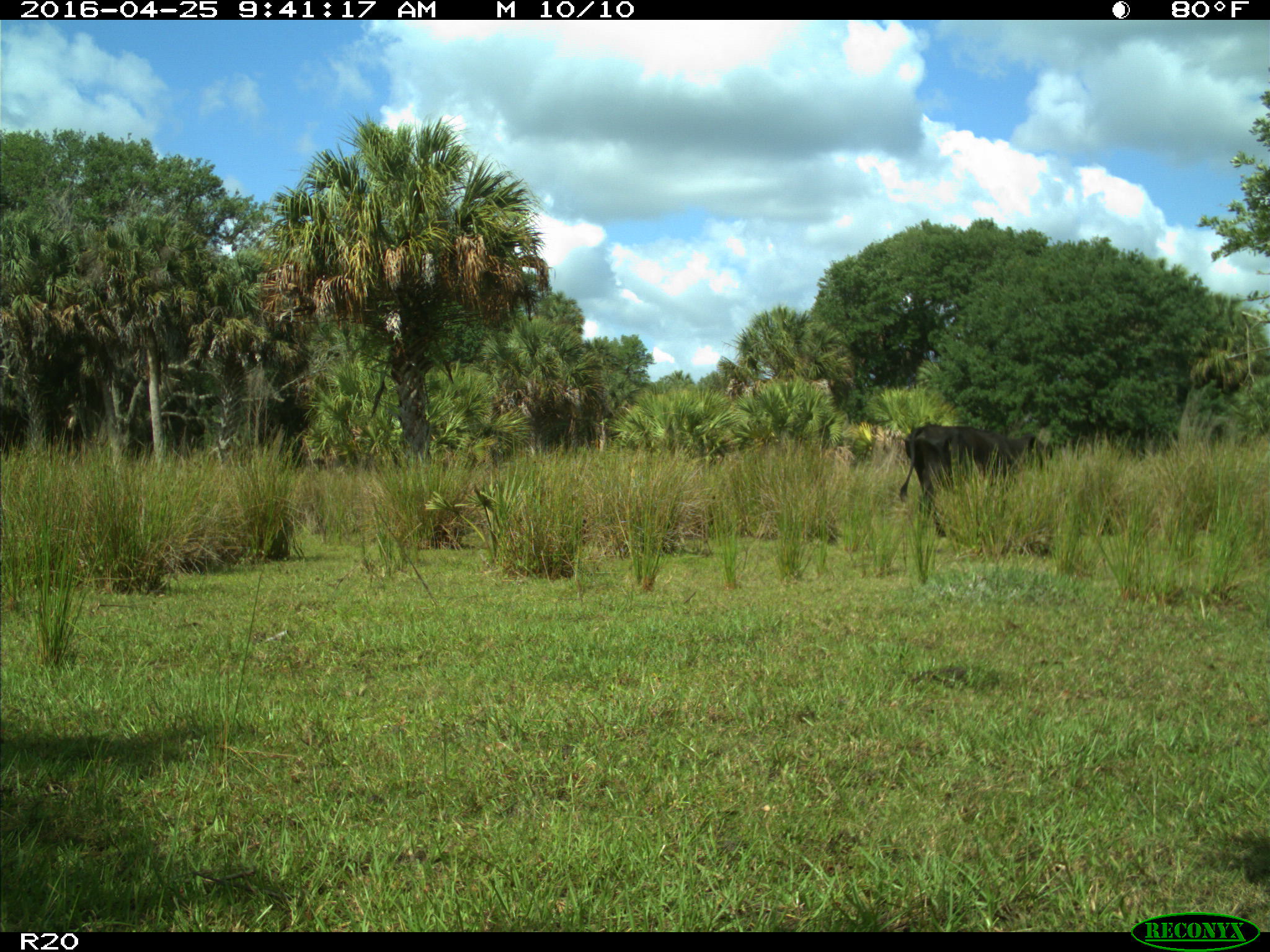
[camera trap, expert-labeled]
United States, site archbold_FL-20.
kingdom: Animalia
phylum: Chordata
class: Mammalia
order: Artiodactyla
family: Bovidae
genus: Bos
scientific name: Bos taurus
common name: domestic cow